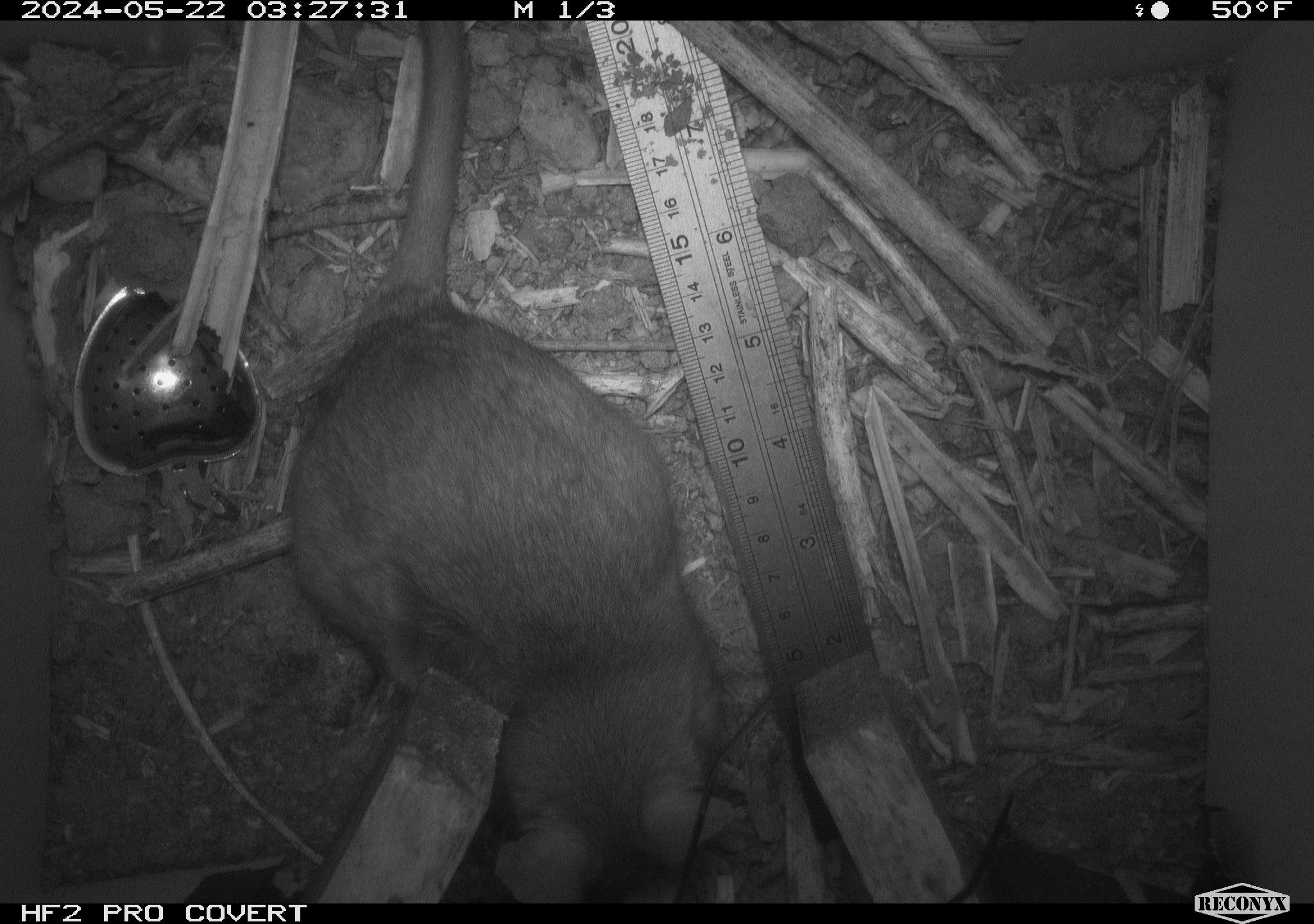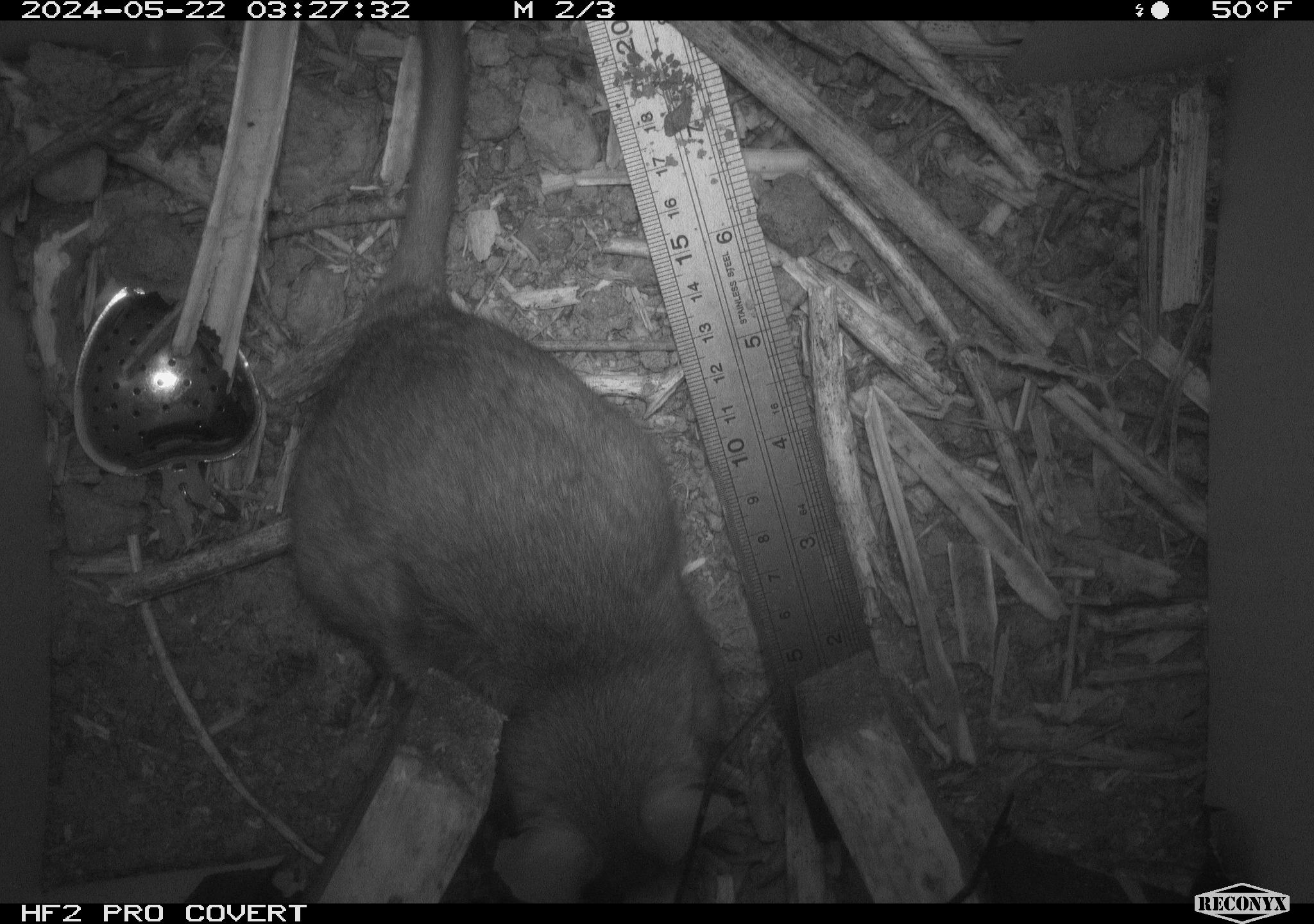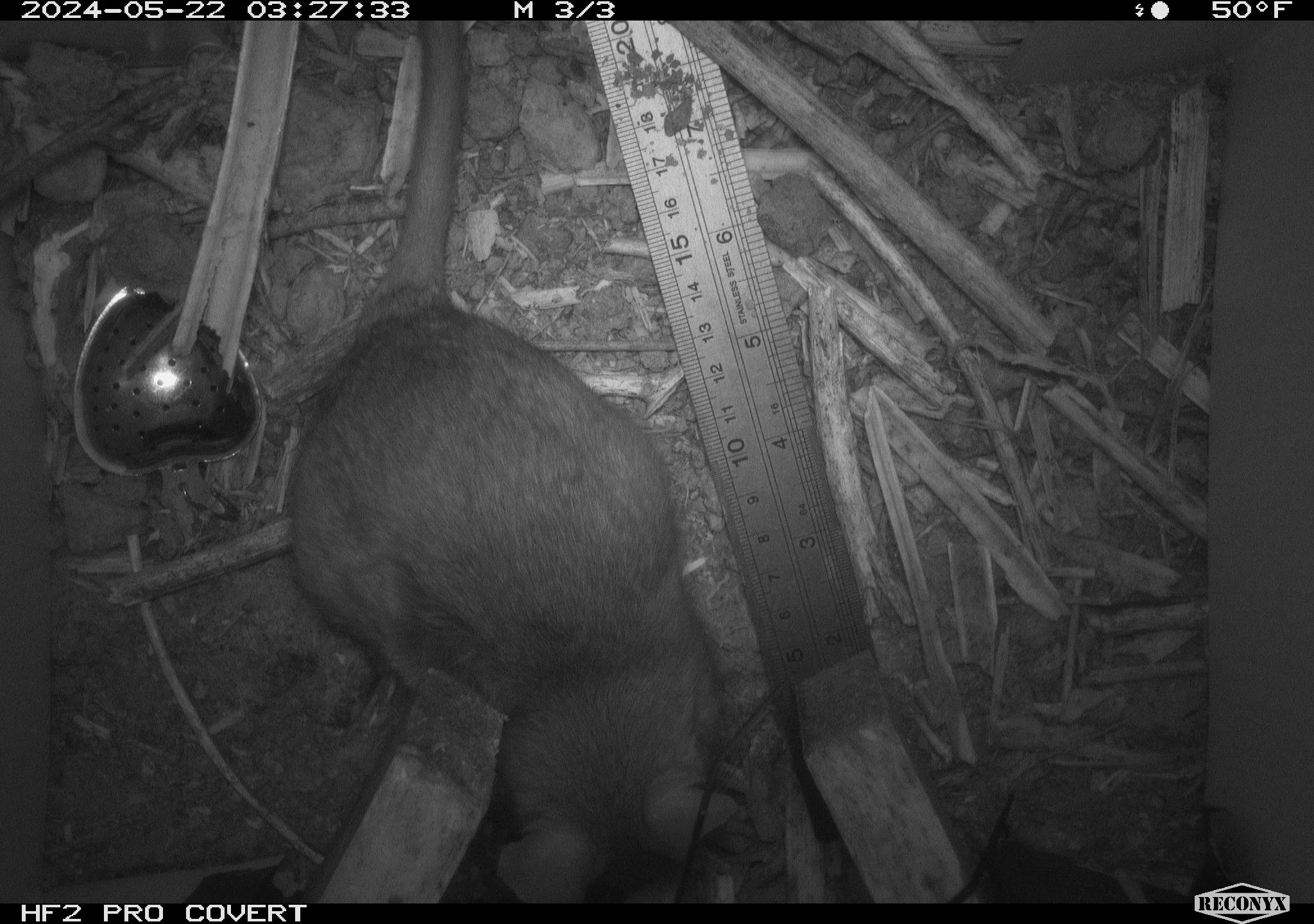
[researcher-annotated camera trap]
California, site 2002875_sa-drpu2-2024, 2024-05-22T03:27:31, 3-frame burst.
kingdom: Animalia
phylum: Chordata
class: Mammalia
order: Rodentia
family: Cricetidae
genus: Neotoma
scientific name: Neotoma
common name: pack rat or woodrat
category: neotoma species